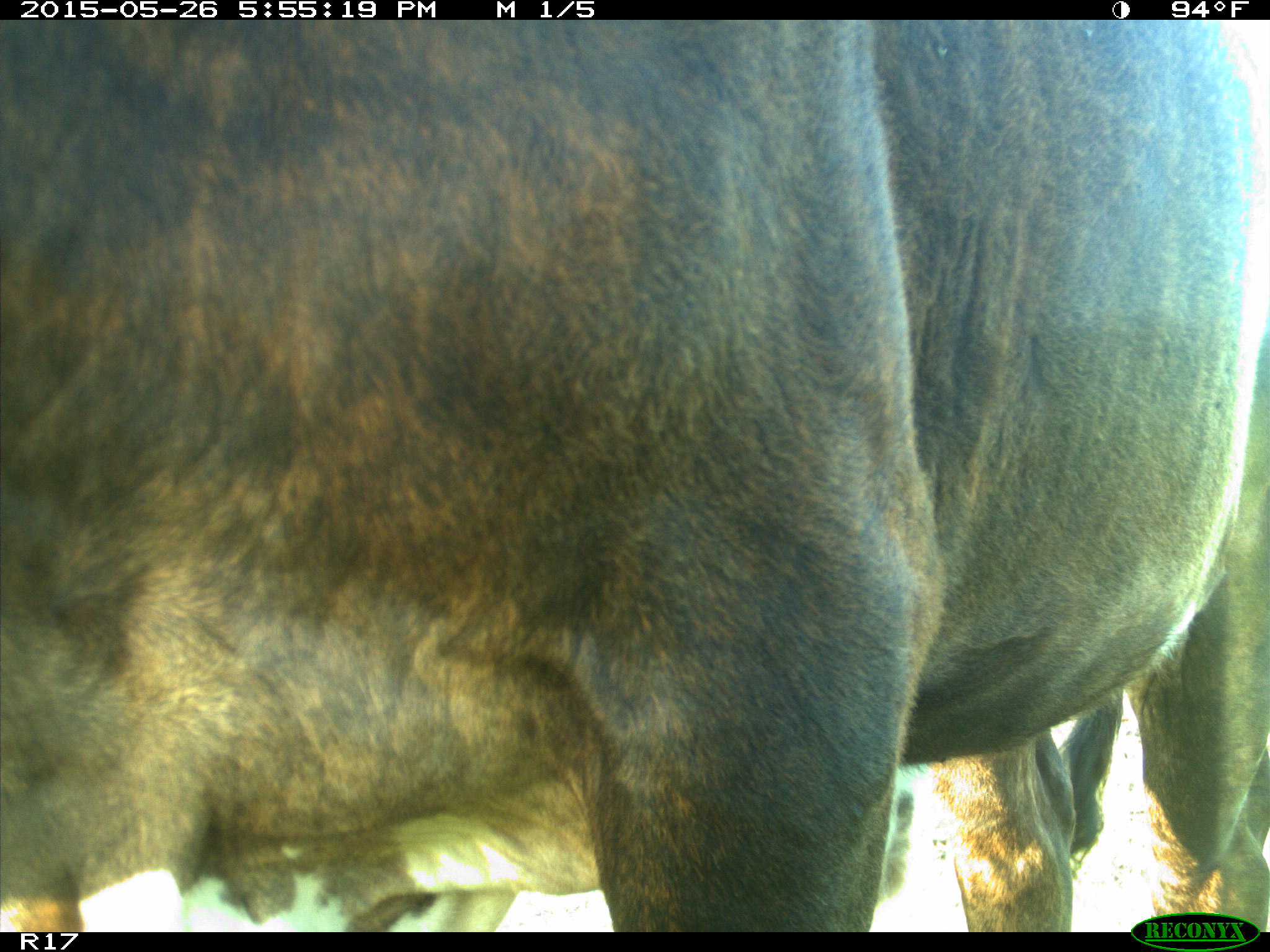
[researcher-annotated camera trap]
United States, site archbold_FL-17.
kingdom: Animalia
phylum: Chordata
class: Mammalia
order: Artiodactyla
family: Bovidae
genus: Bos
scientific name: Bos taurus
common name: domestic cow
Bos taurus (domestic cow).